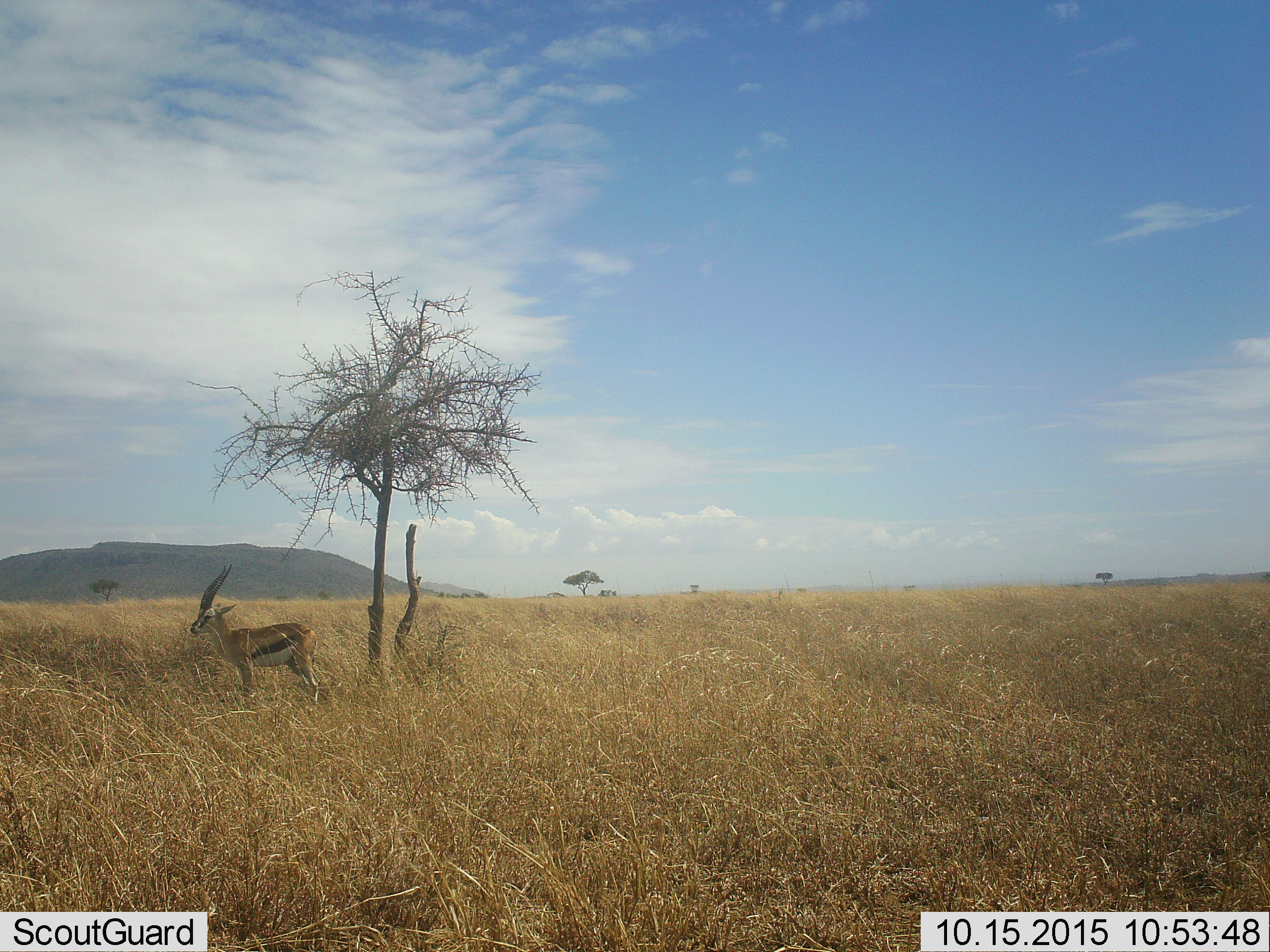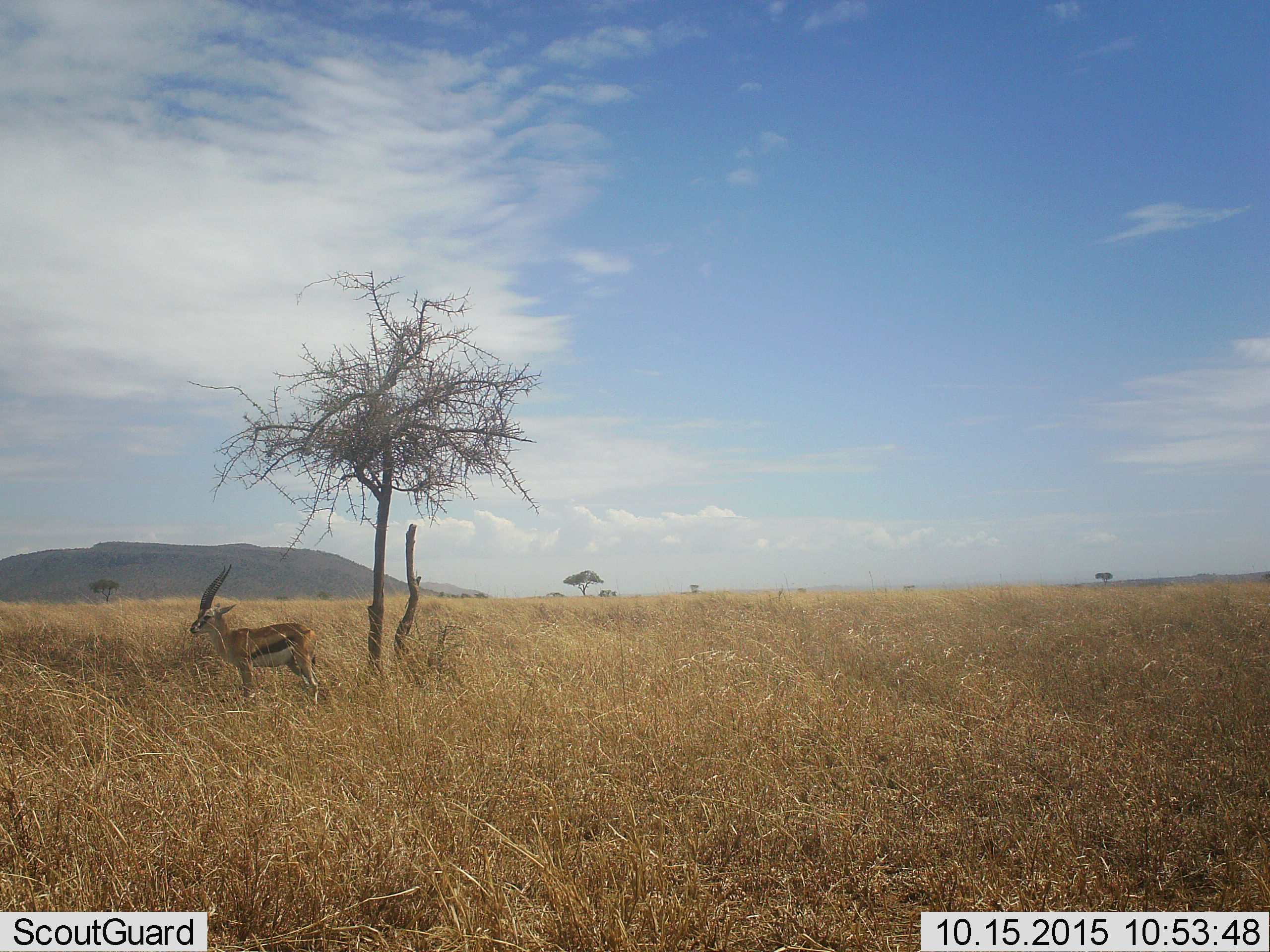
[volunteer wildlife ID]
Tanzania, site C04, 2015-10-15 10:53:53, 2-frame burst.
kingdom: Animalia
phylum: Chordata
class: Mammalia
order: Artiodactyla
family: Bovidae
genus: Eudorcas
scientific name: Eudorcas thomsonii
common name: thomson's gazelle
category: gazellethomsons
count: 1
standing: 94%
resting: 6%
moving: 0%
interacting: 0%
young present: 0%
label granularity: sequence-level